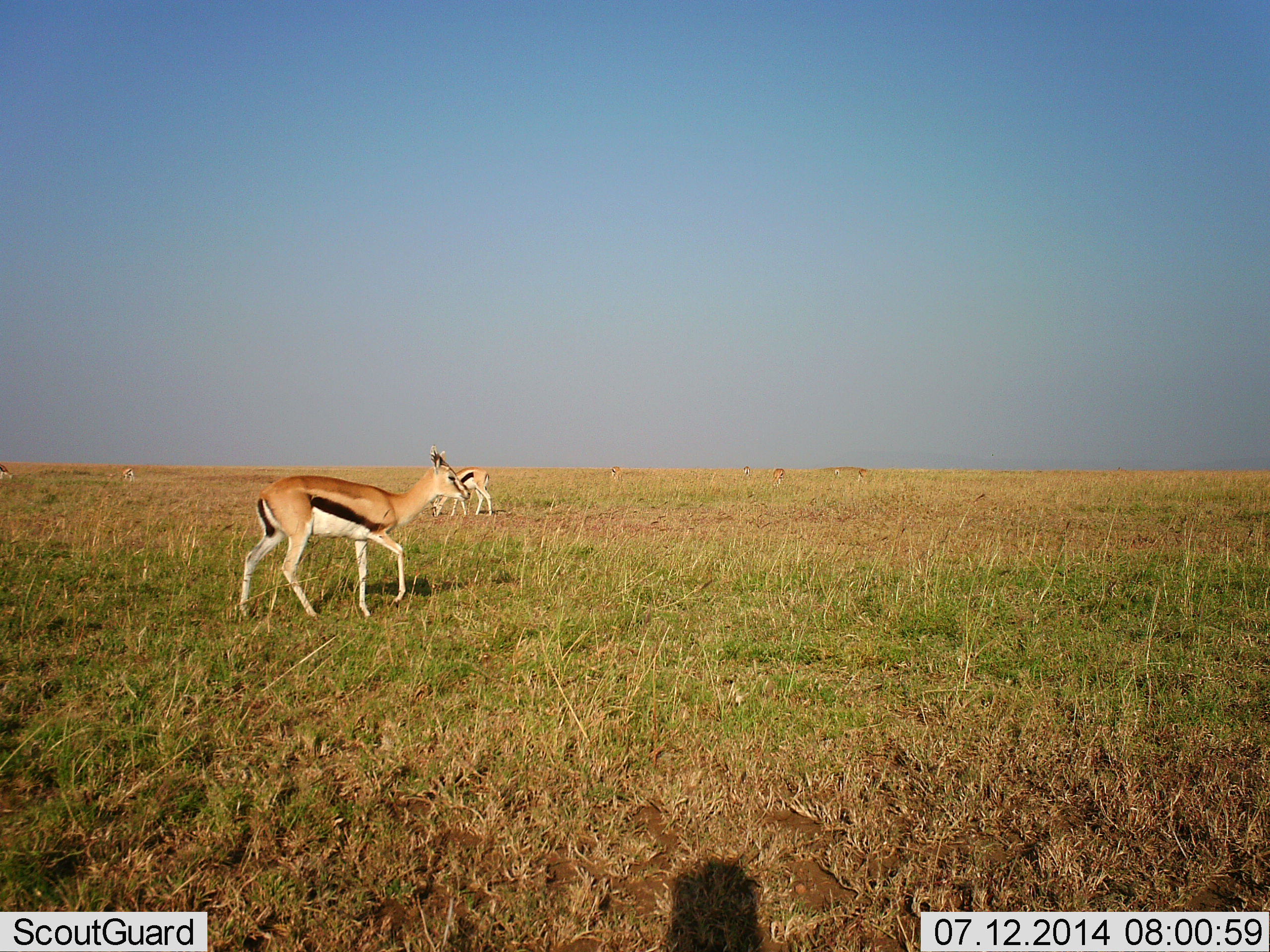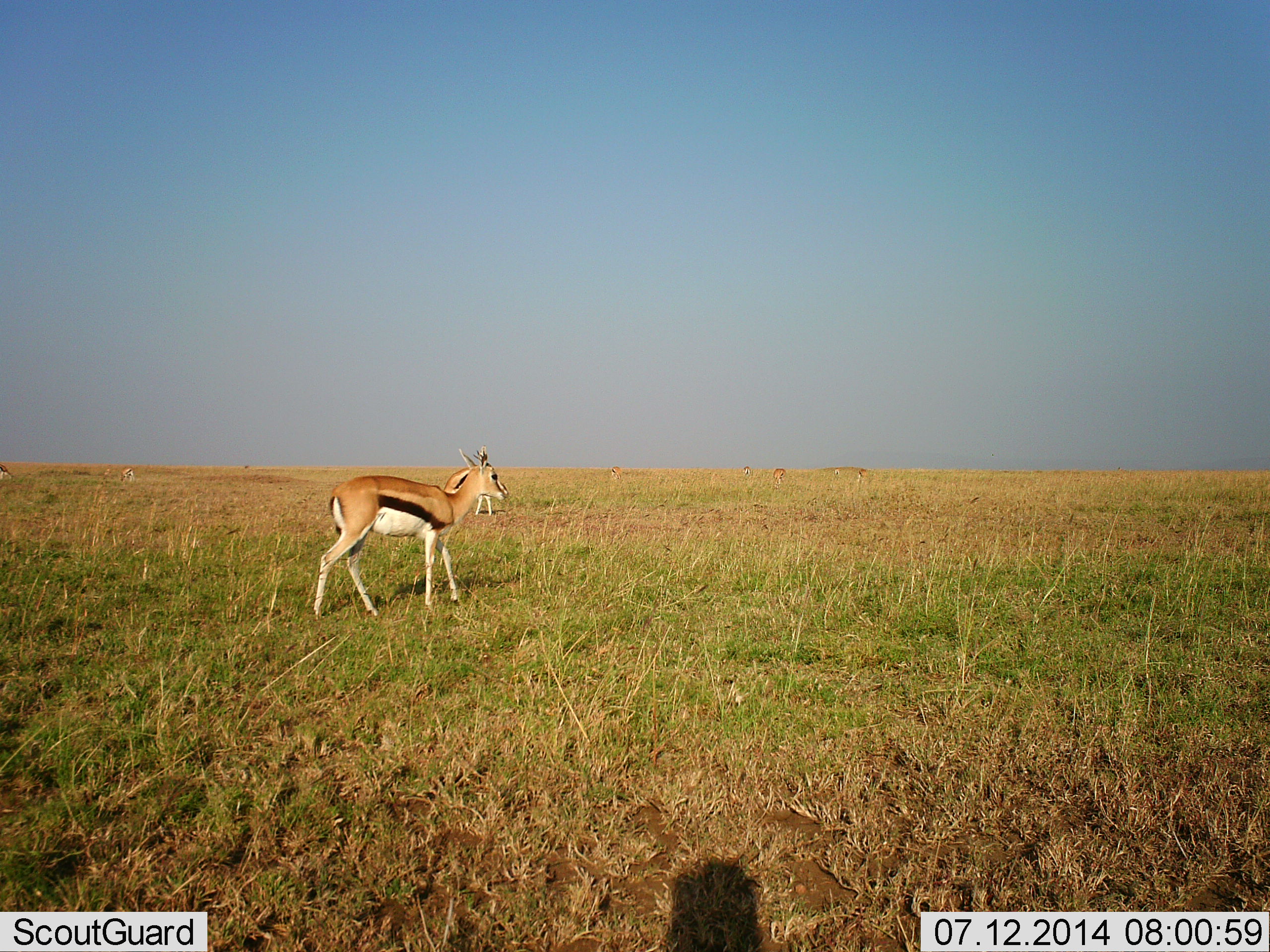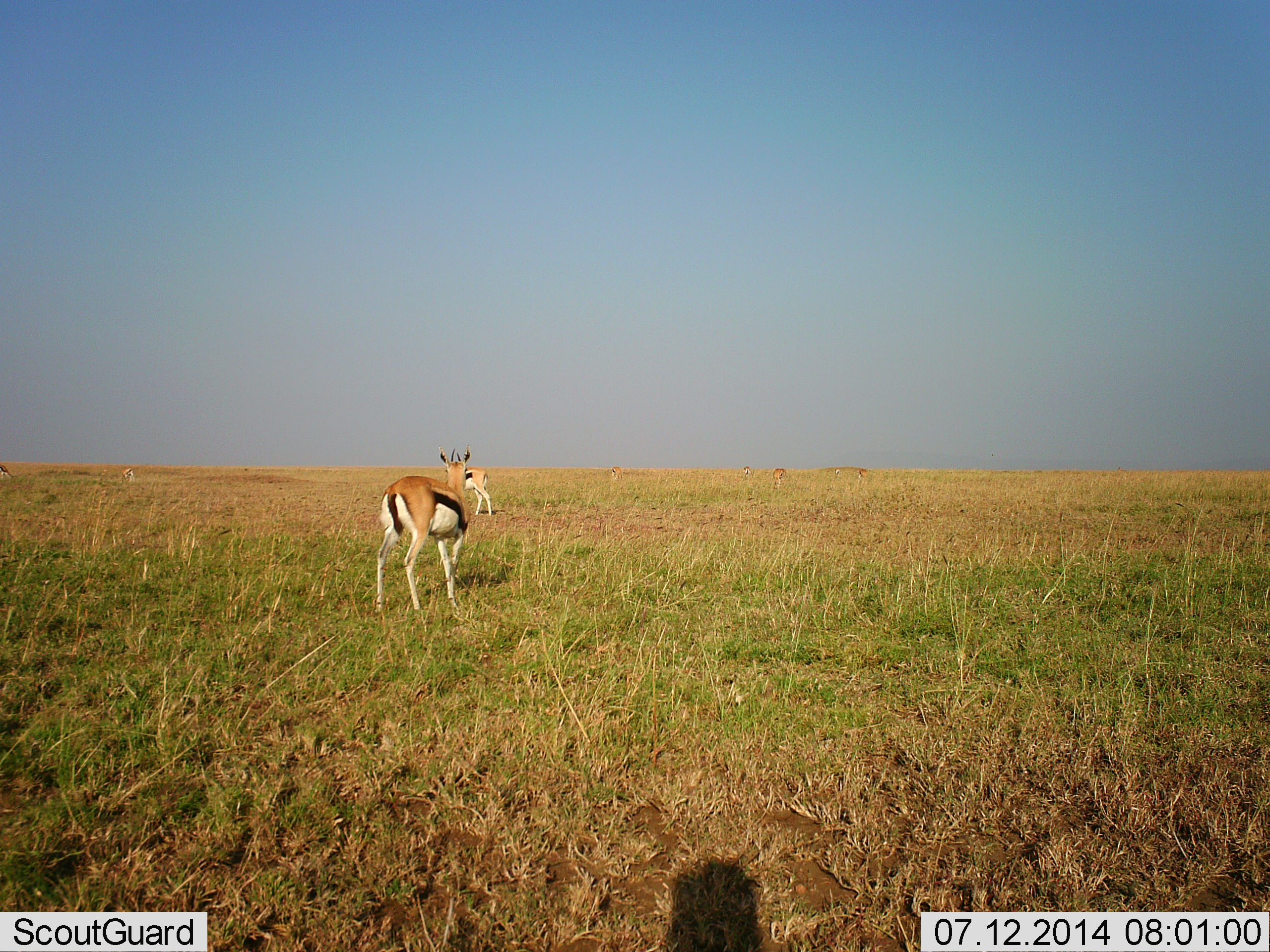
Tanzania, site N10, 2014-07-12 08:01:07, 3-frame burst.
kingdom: Animalia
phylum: Chordata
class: Mammalia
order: Artiodactyla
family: Bovidae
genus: Eudorcas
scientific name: Eudorcas thomsonii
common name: thomson's gazelle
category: gazellethomsons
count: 4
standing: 60%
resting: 0%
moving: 80%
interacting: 0%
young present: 0%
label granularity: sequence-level